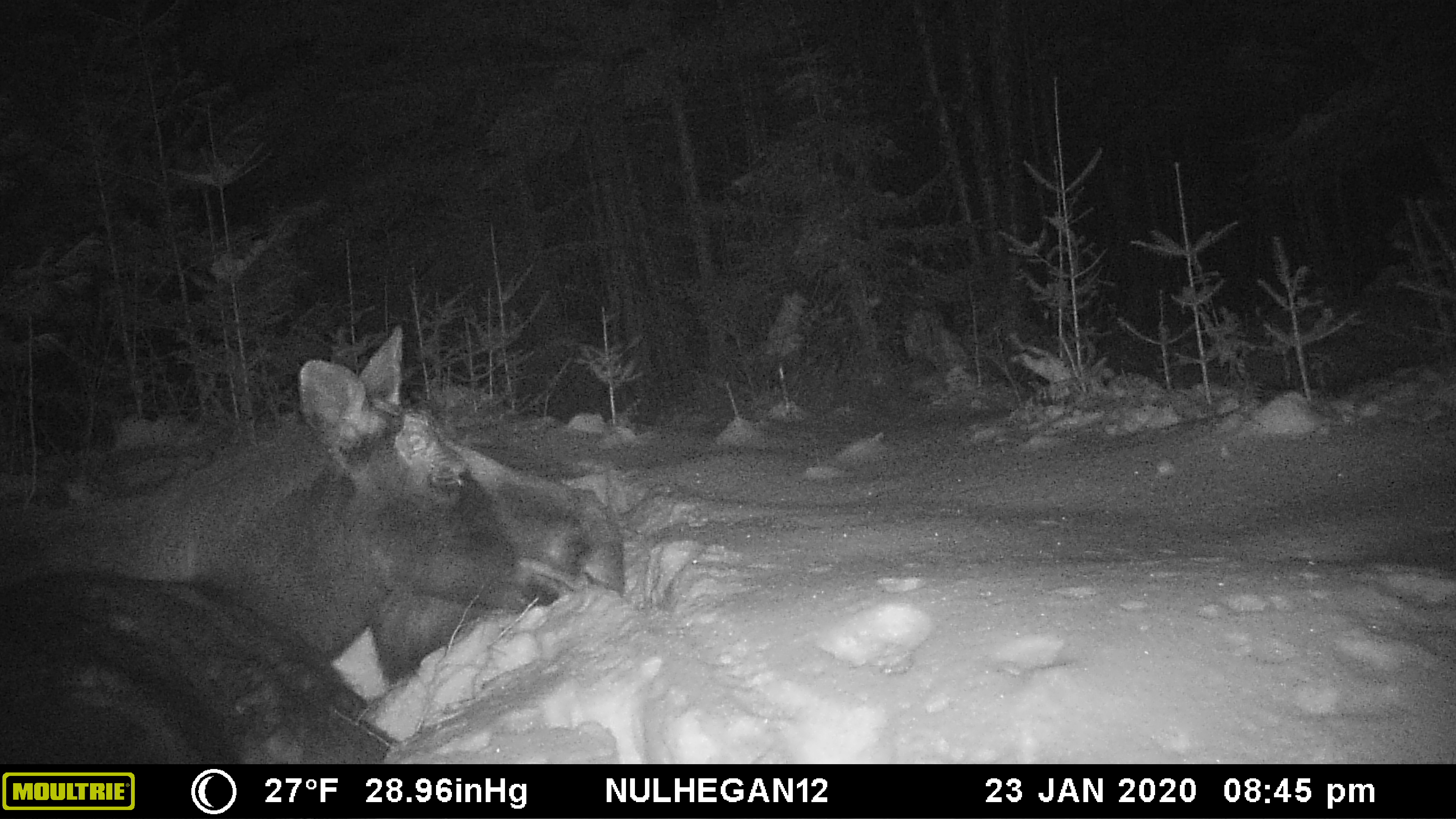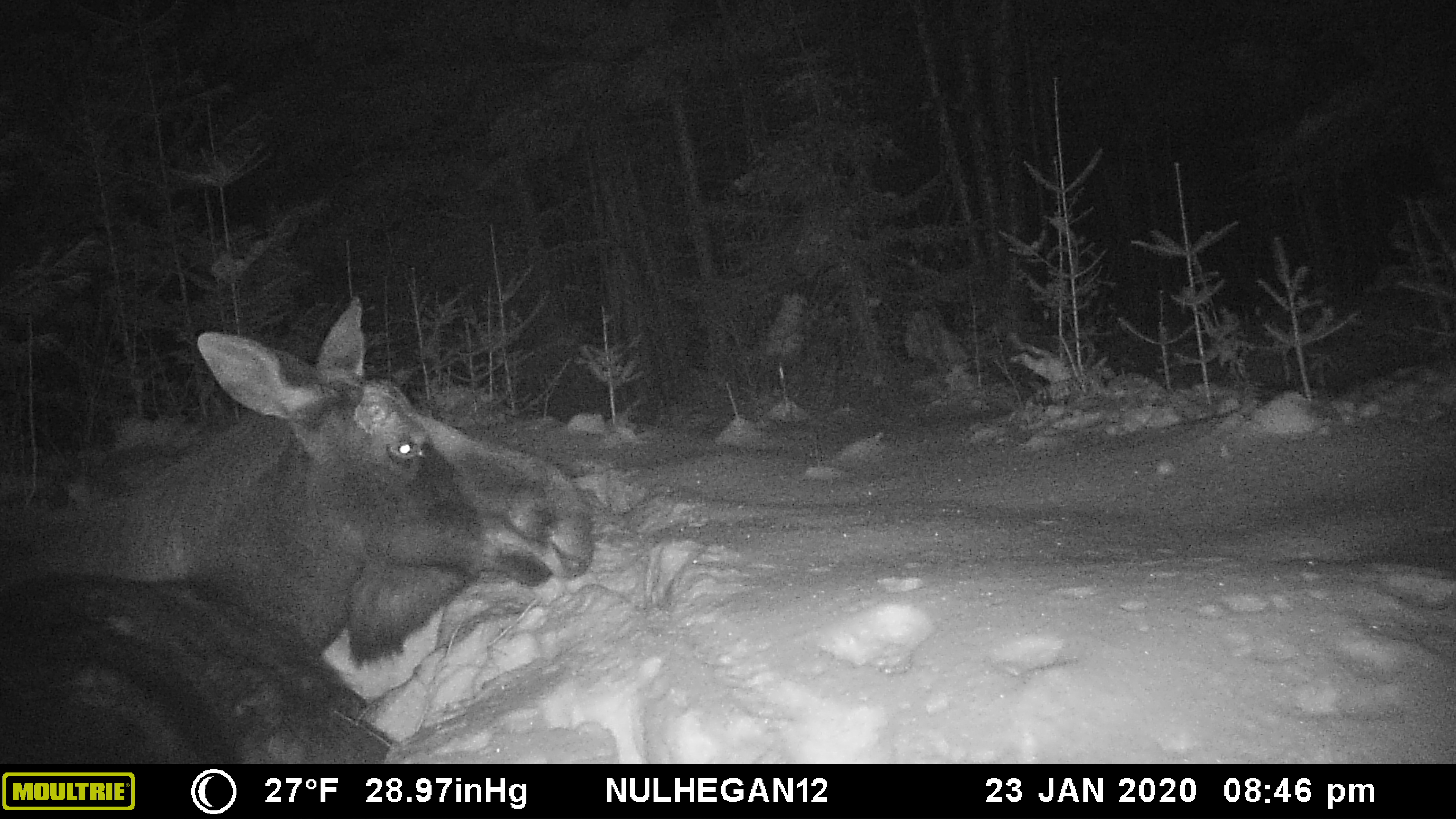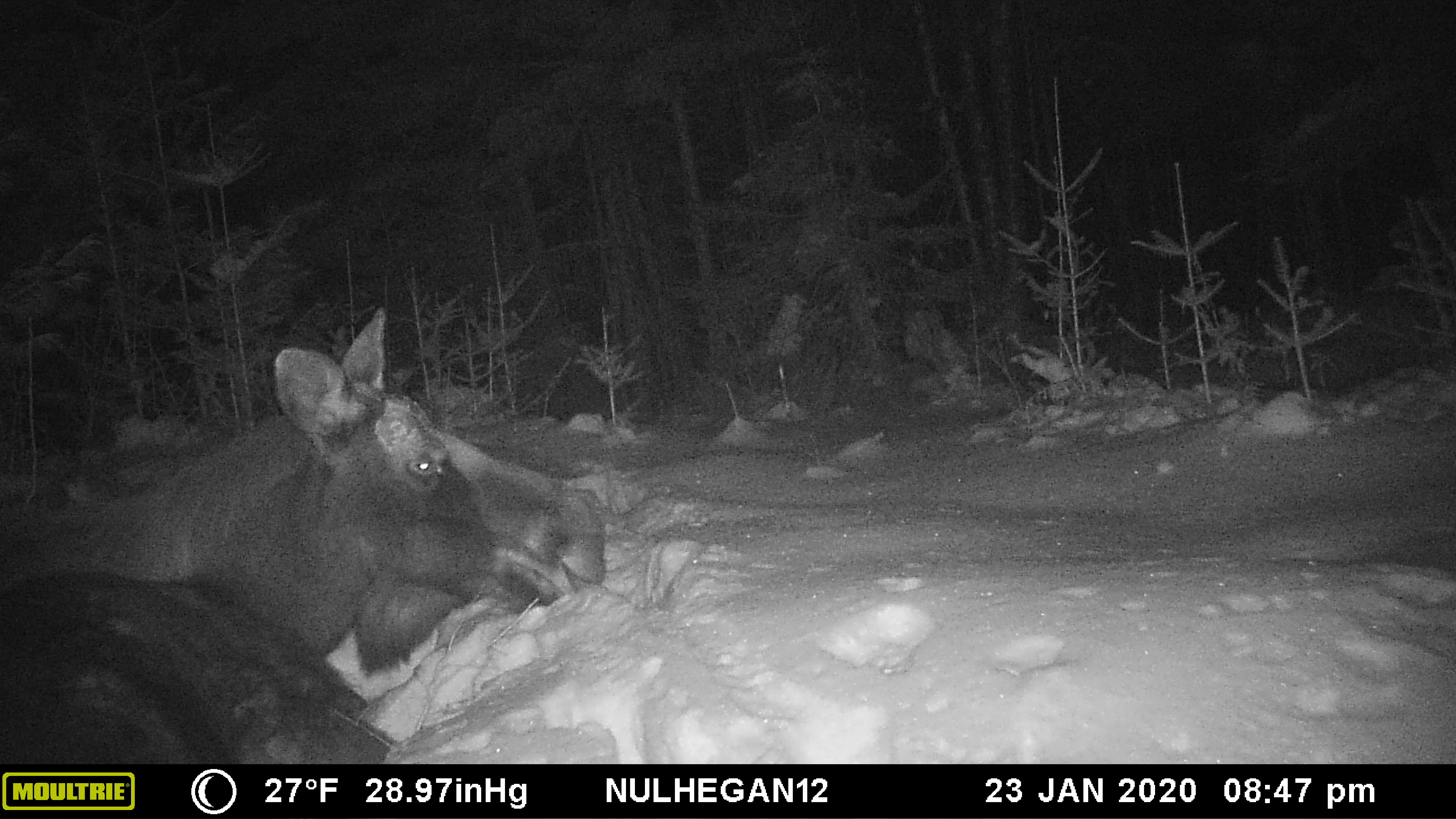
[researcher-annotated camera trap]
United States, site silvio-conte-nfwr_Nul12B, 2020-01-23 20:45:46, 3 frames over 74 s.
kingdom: Animalia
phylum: Chordata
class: Mammalia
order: Artiodactyla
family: Cervidae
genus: Alces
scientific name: Alces alces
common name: moose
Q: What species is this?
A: Moose (Alces alces).